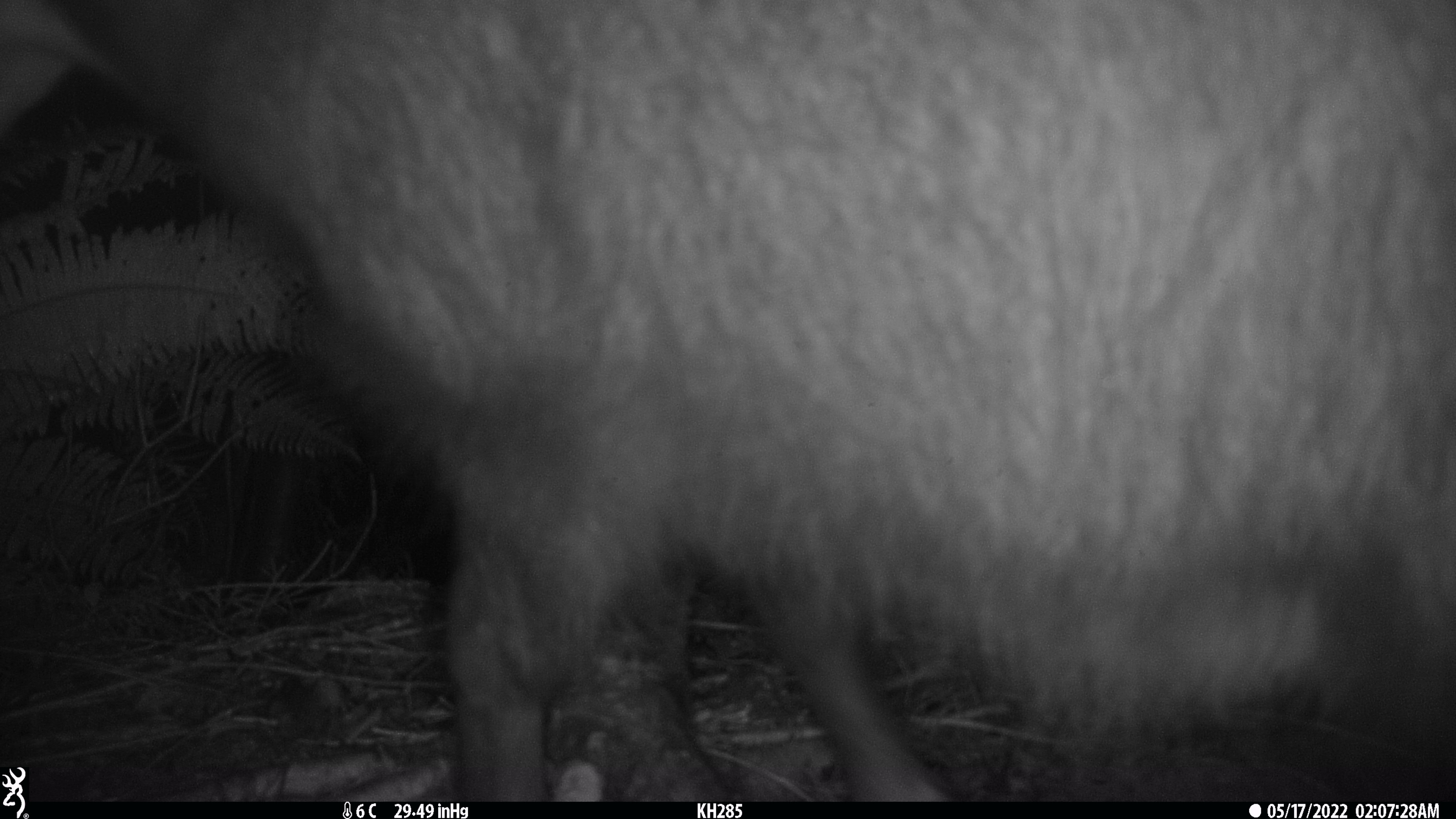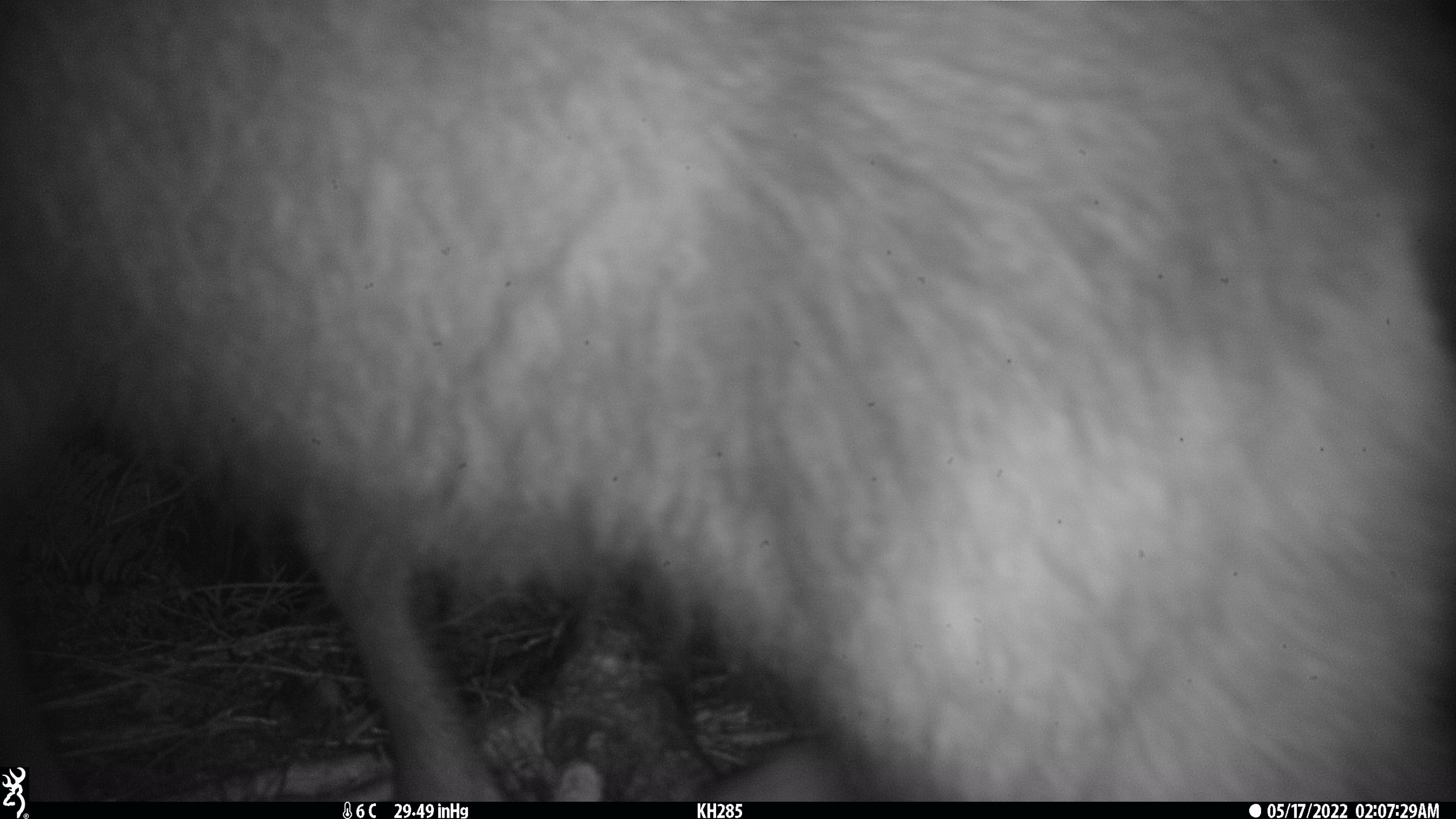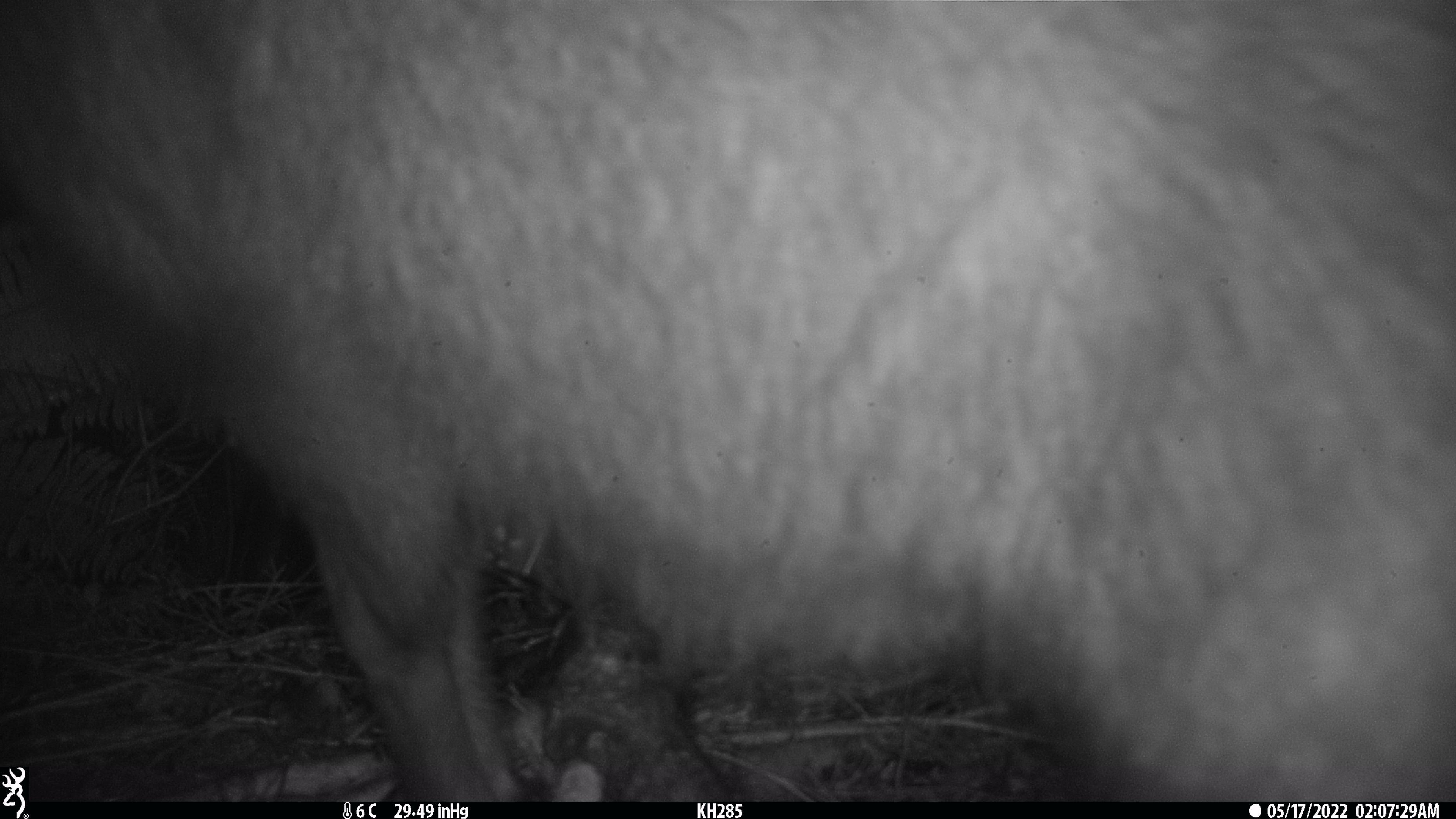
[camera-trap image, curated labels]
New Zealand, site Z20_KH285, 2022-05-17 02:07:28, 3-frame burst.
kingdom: Animalia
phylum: Chordata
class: Mammalia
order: Artiodactyla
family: Bovidae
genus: Rupicapra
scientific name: Rupicapra rupicapra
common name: alpine chamois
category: chamois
Chamois (alpine chamois) (Rupicapra rupicapra).